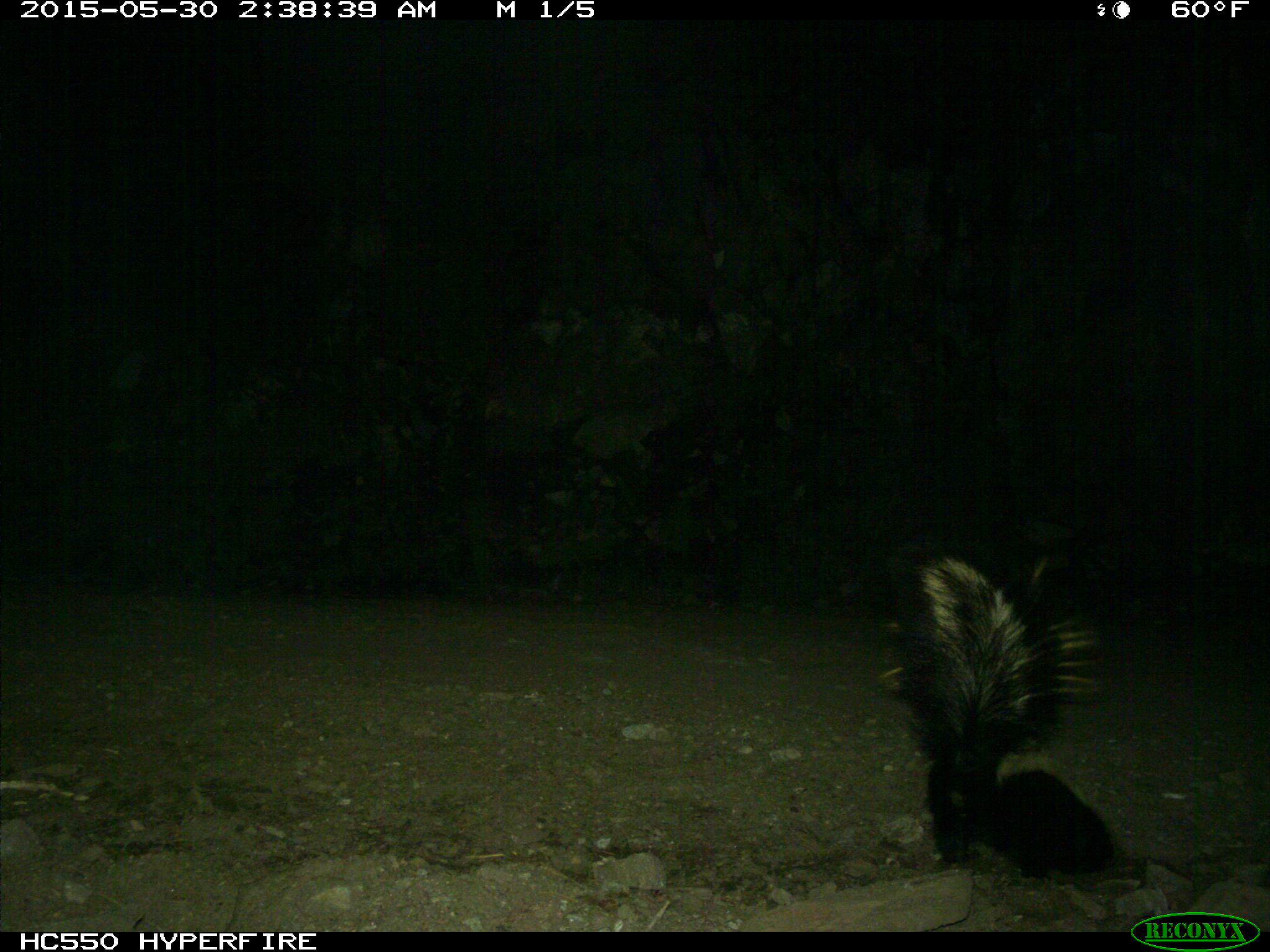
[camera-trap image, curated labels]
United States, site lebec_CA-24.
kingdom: Animalia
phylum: Chordata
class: Mammalia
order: Carnivora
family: Mephitidae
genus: Mephitis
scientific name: Mephitis mephitis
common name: striped skunk